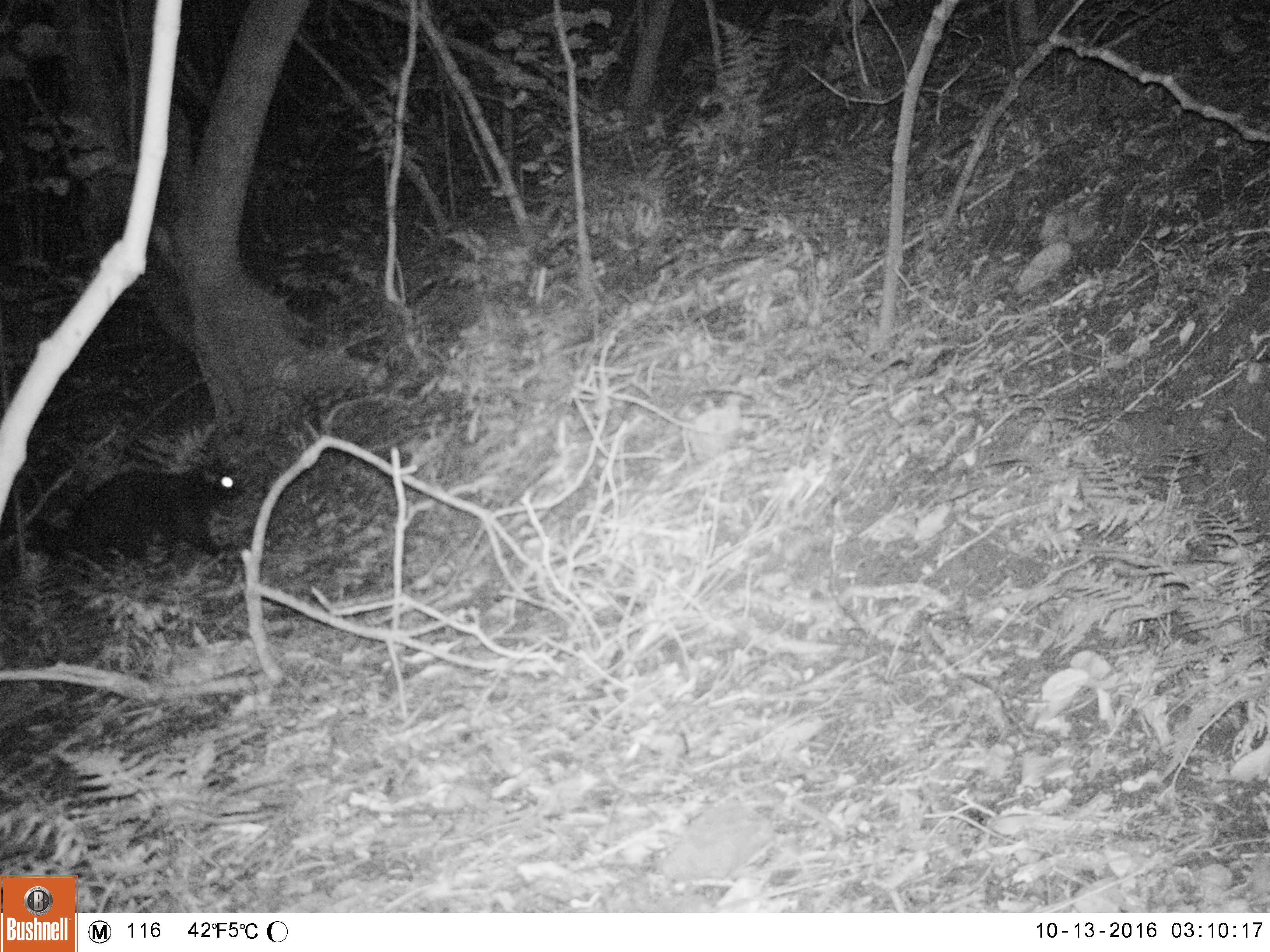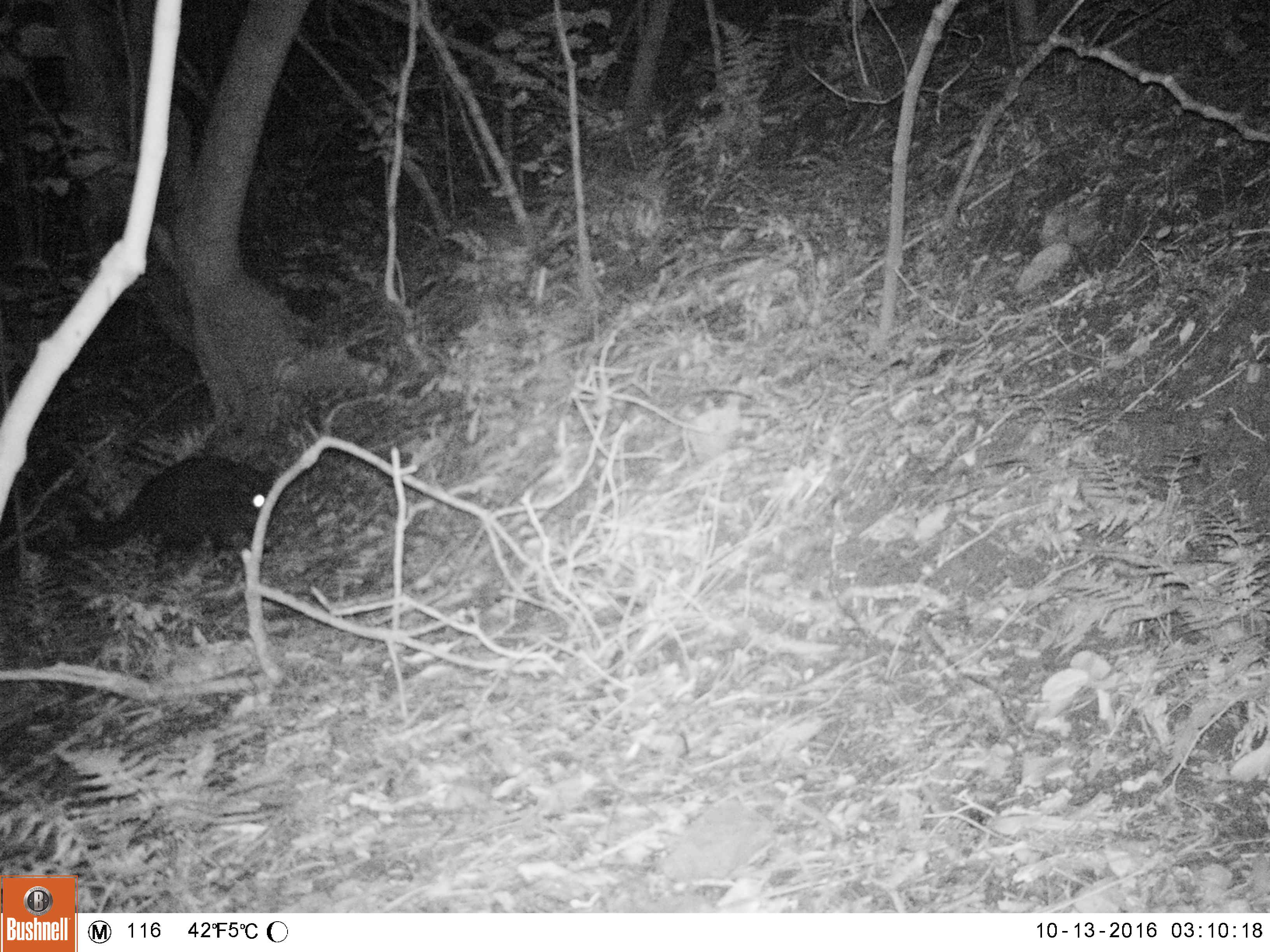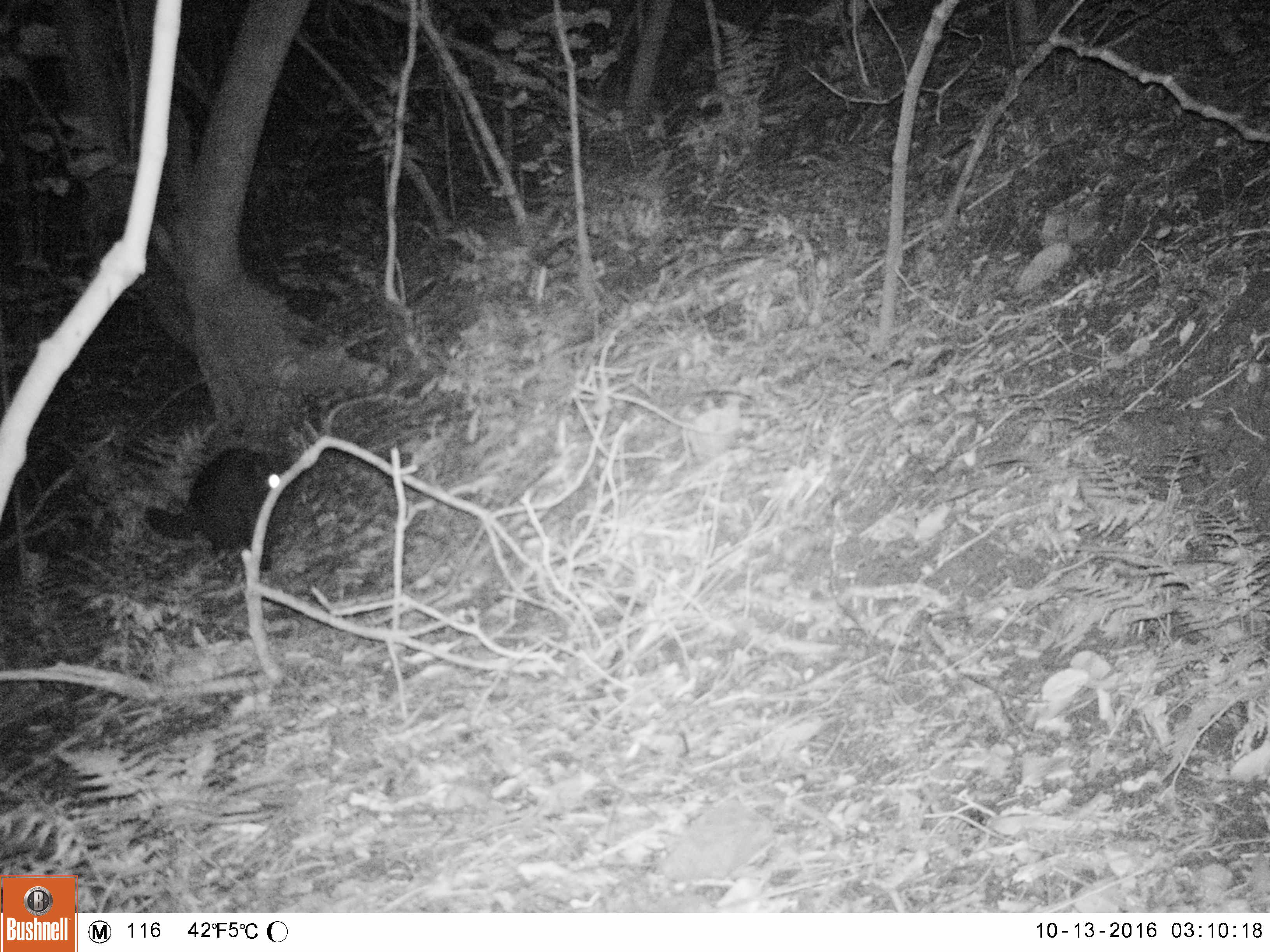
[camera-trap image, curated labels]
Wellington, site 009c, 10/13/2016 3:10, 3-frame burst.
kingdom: Animalia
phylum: Chordata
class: Mammalia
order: Carnivora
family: Felidae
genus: Felis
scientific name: Felis catus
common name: cat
Cat (Felis catus).